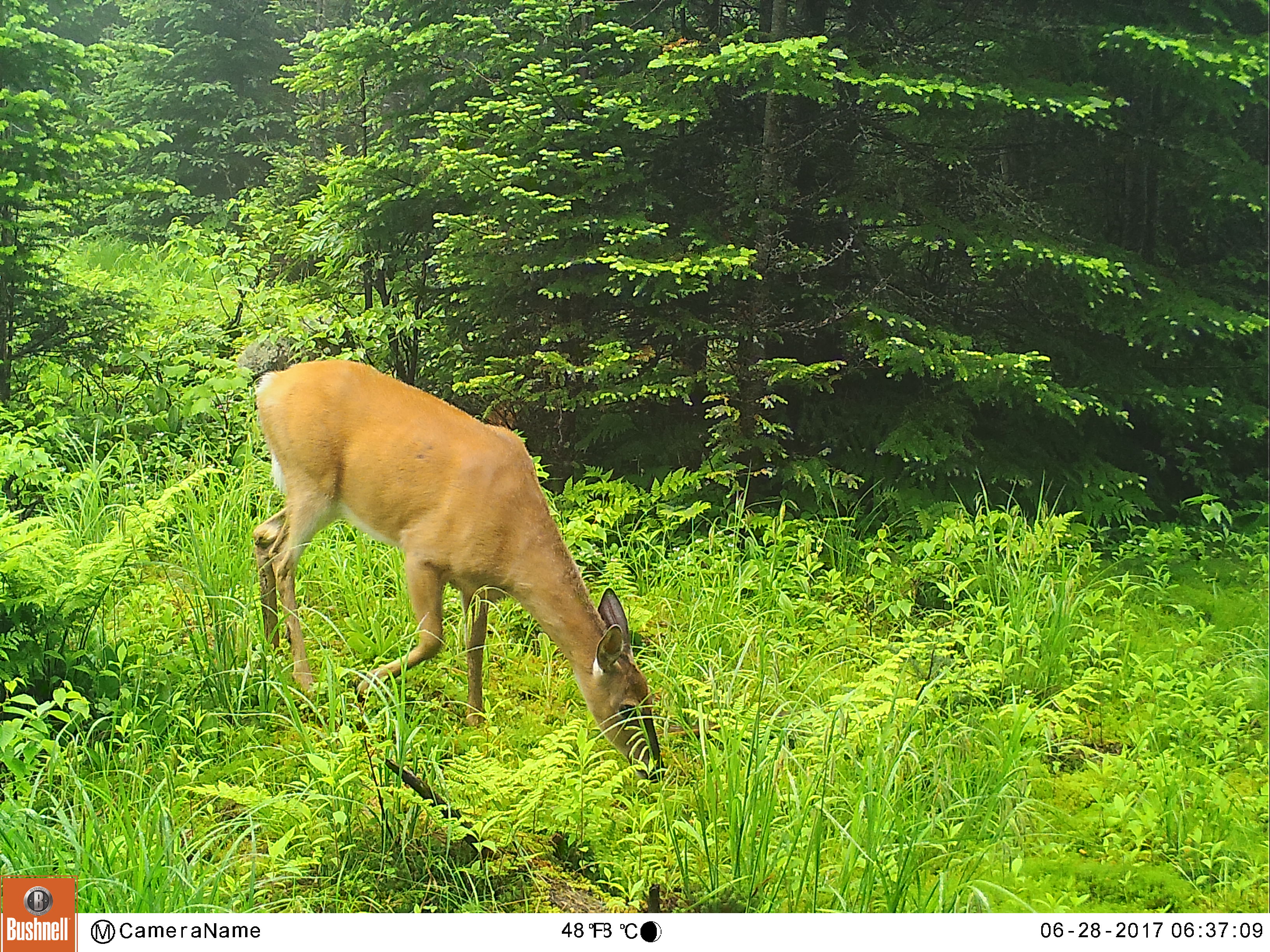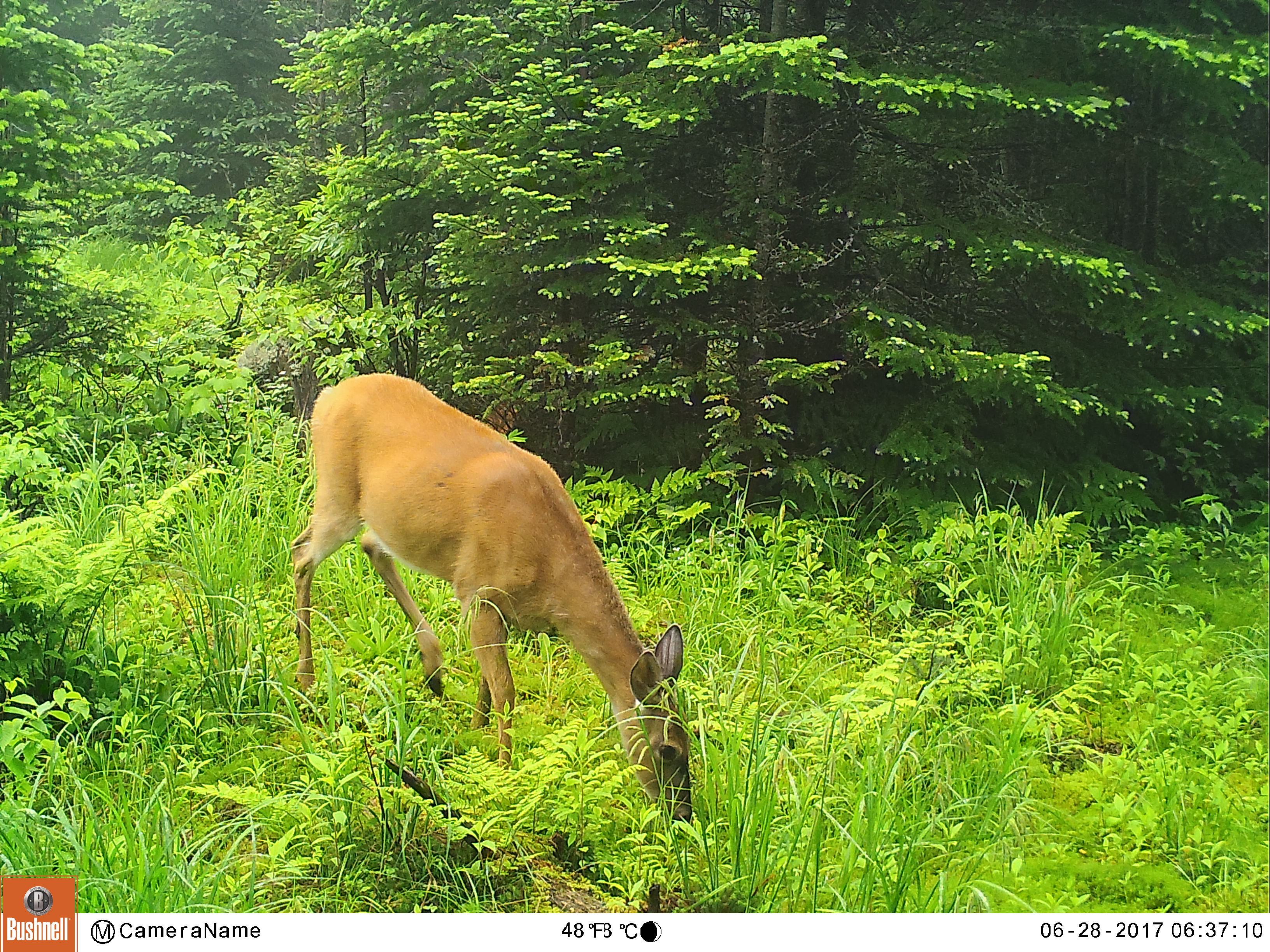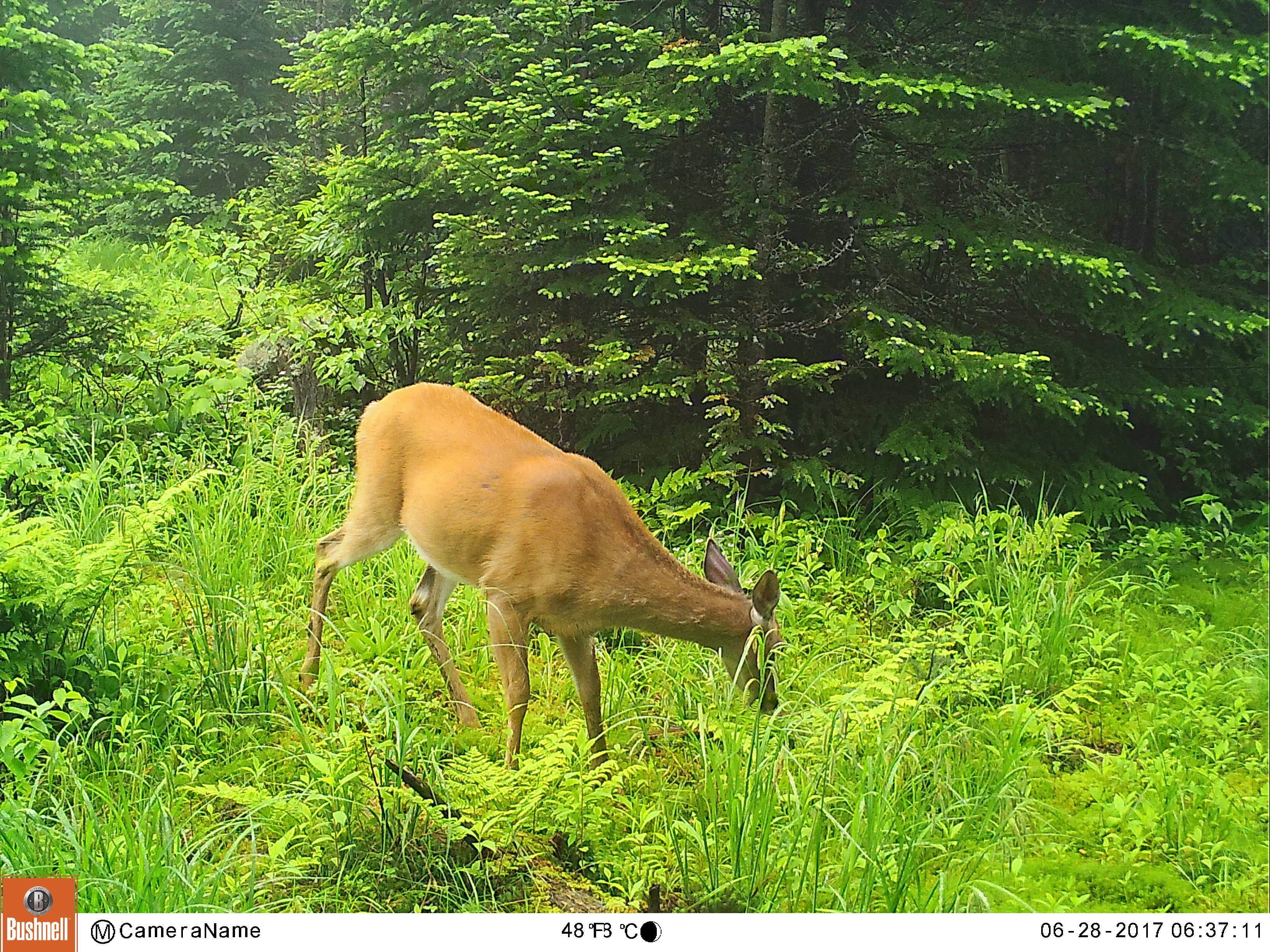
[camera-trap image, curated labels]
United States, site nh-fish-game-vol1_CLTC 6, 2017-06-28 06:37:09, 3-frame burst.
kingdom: Animalia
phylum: Chordata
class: Mammalia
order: Artiodactyla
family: Cervidae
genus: Odocoileus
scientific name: Odocoileus virginianus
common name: white-tailed deer